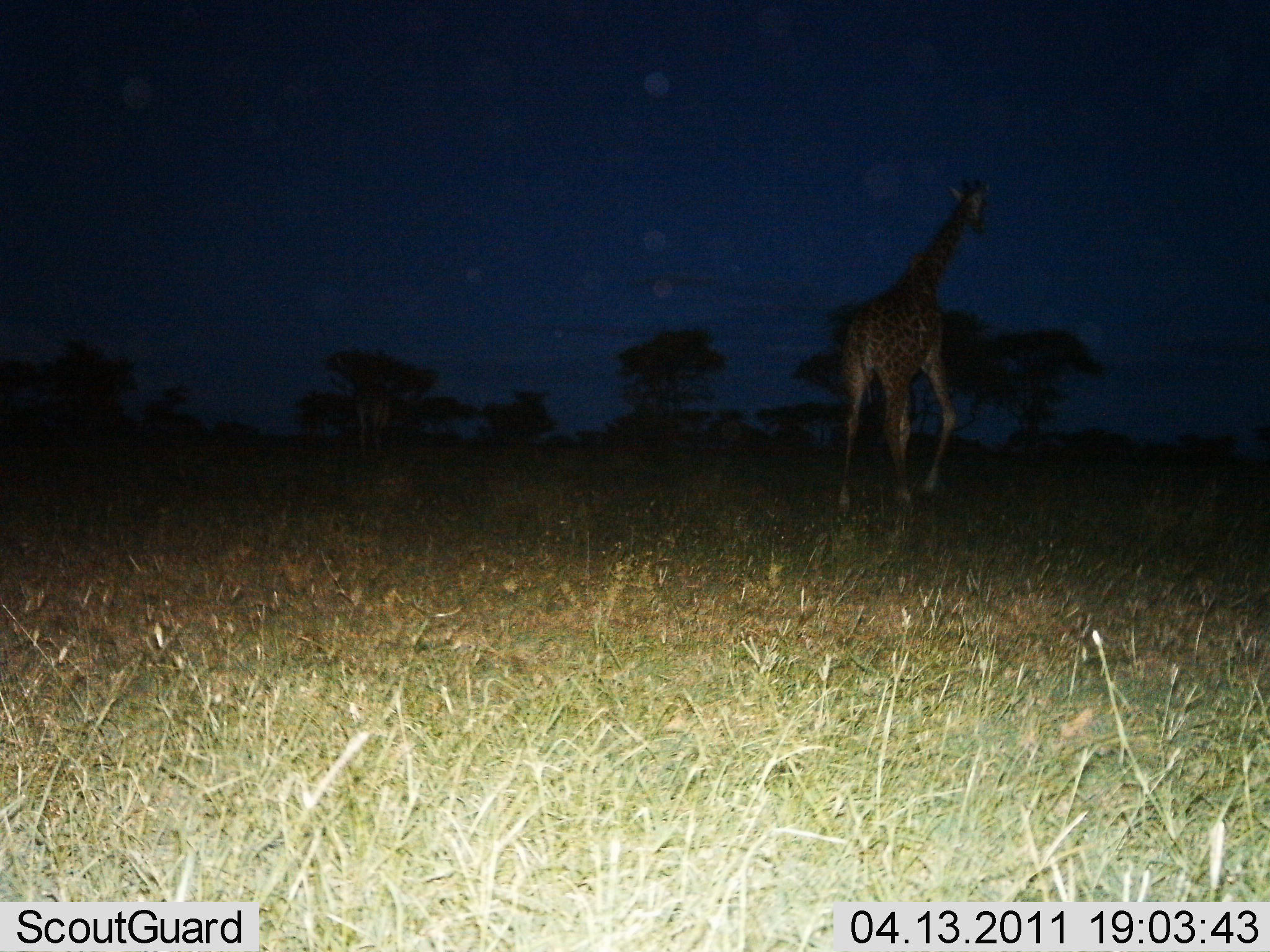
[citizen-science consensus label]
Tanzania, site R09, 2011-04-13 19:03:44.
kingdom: Animalia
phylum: Chordata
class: Mammalia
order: Artiodactyla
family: Giraffidae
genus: Giraffa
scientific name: Giraffa camelopardalis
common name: giraffe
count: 1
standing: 0%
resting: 0%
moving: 100%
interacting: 0%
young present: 0%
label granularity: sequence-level